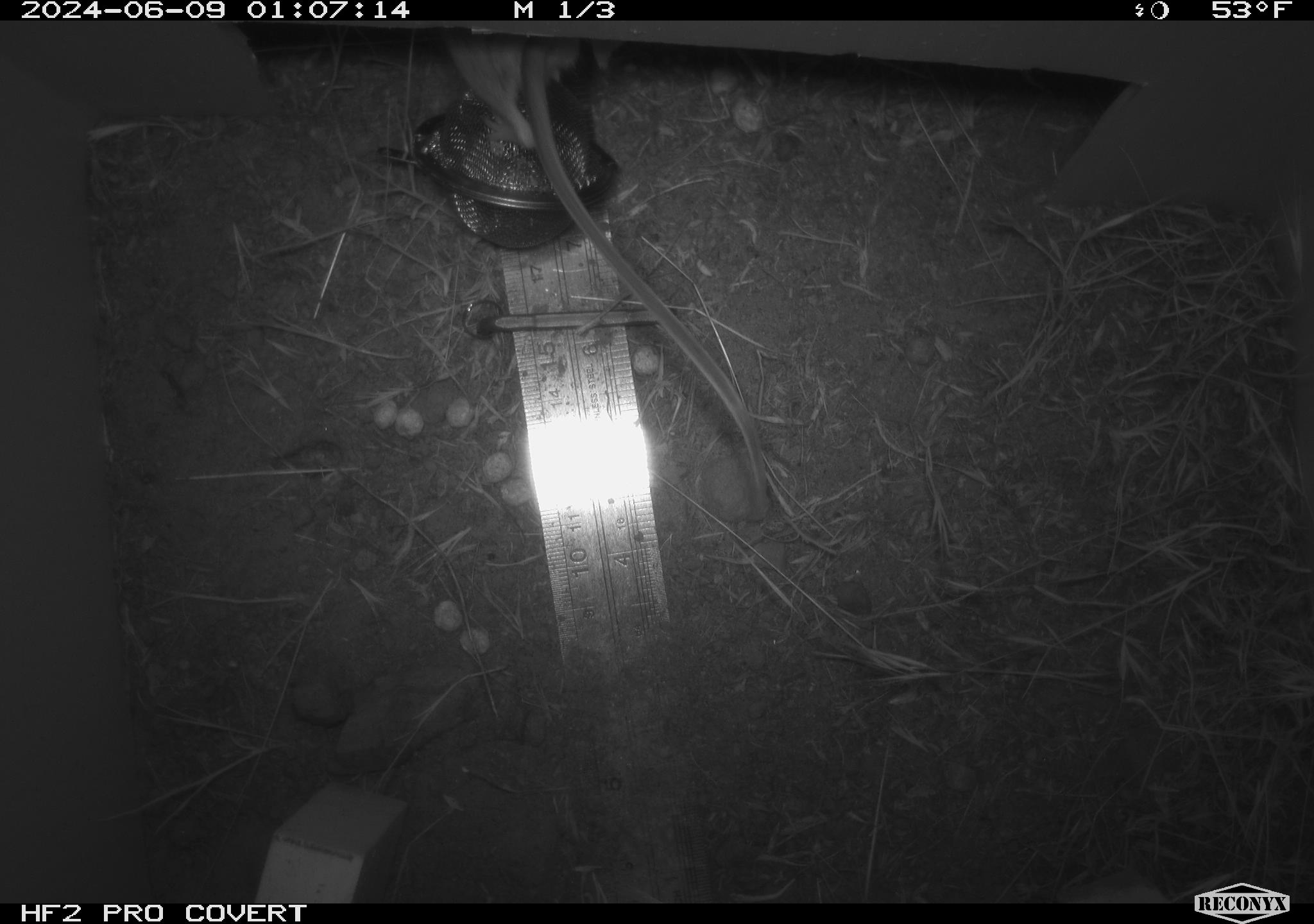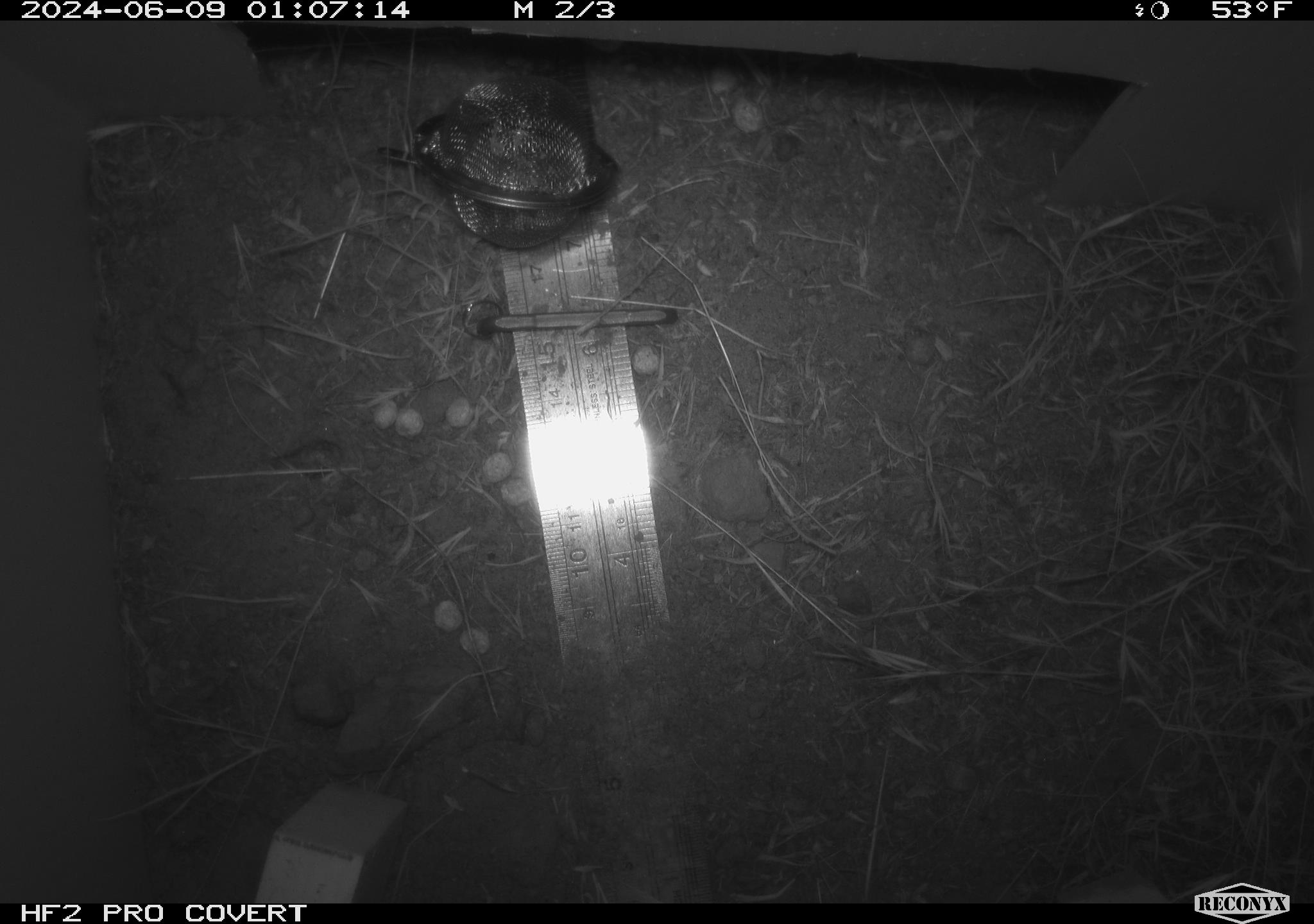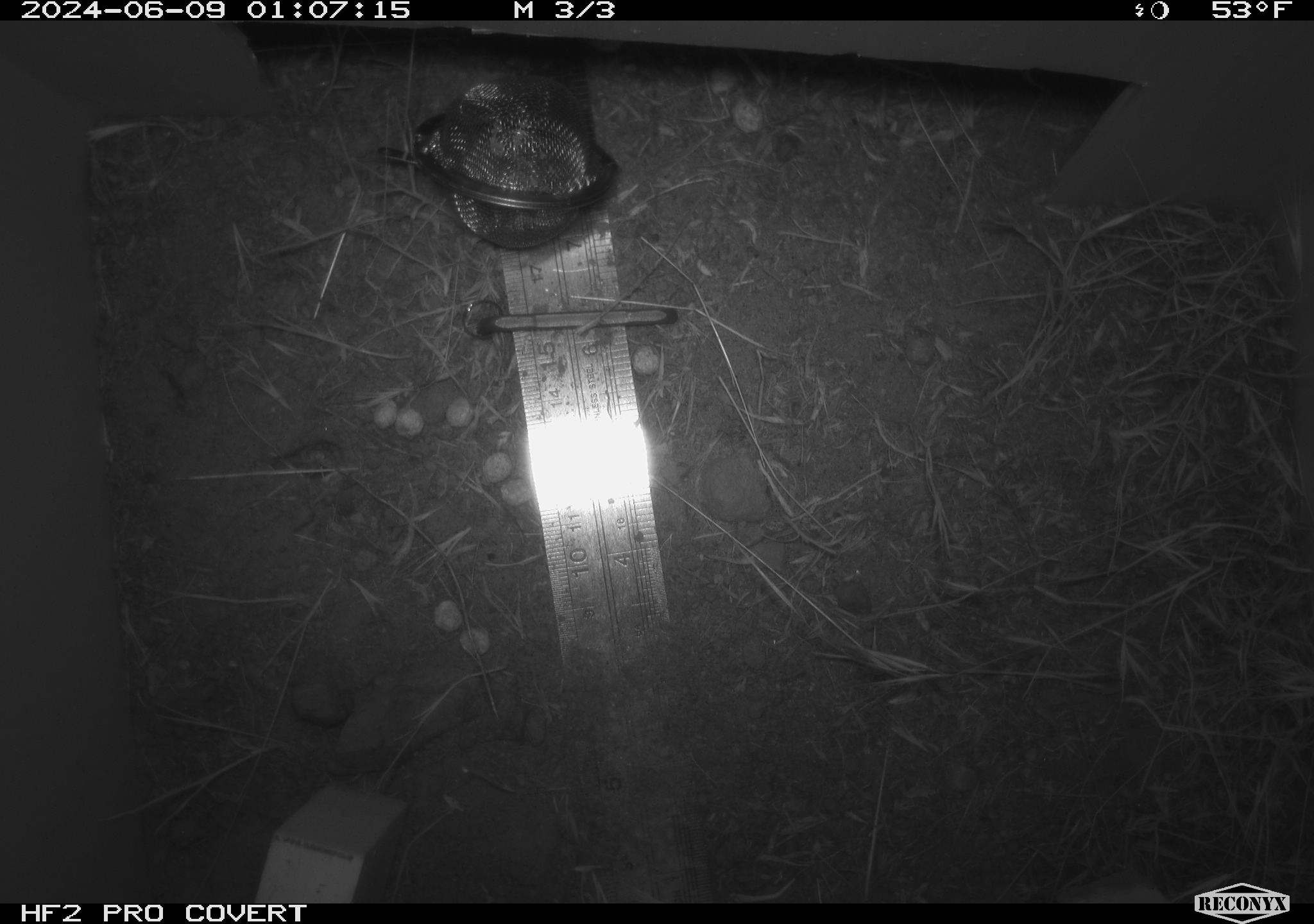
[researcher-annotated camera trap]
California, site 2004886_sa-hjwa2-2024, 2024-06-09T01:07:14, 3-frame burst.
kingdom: Animalia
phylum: Chordata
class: Mammalia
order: Rodentia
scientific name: Rodentia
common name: rodent